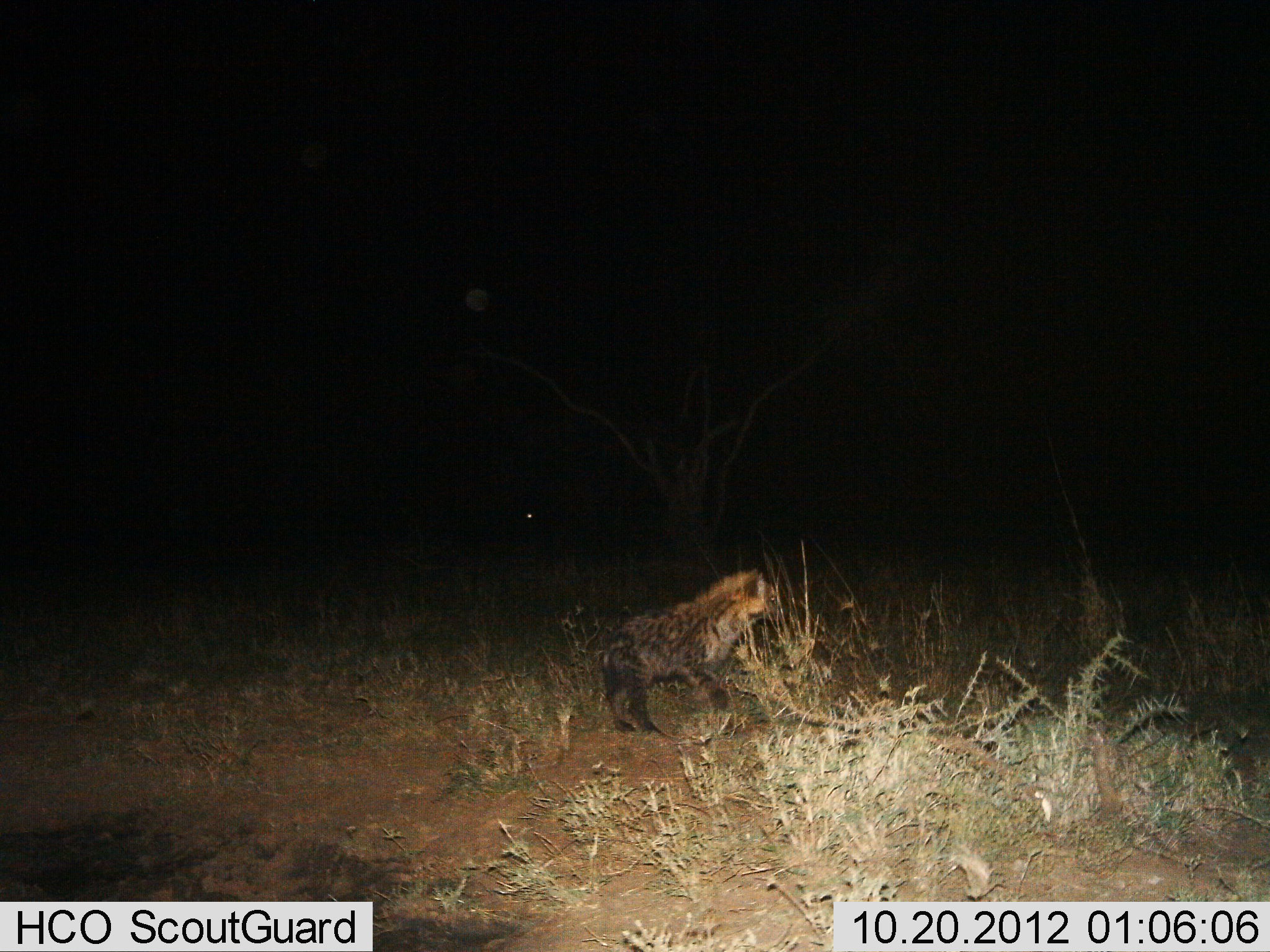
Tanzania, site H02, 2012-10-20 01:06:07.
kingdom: Animalia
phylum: Chordata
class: Mammalia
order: Carnivora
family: Hyaenidae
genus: Crocuta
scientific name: Crocuta crocuta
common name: spotted hyena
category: hyenaspotted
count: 1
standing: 80%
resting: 0%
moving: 20%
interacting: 0%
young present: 0%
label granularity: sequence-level